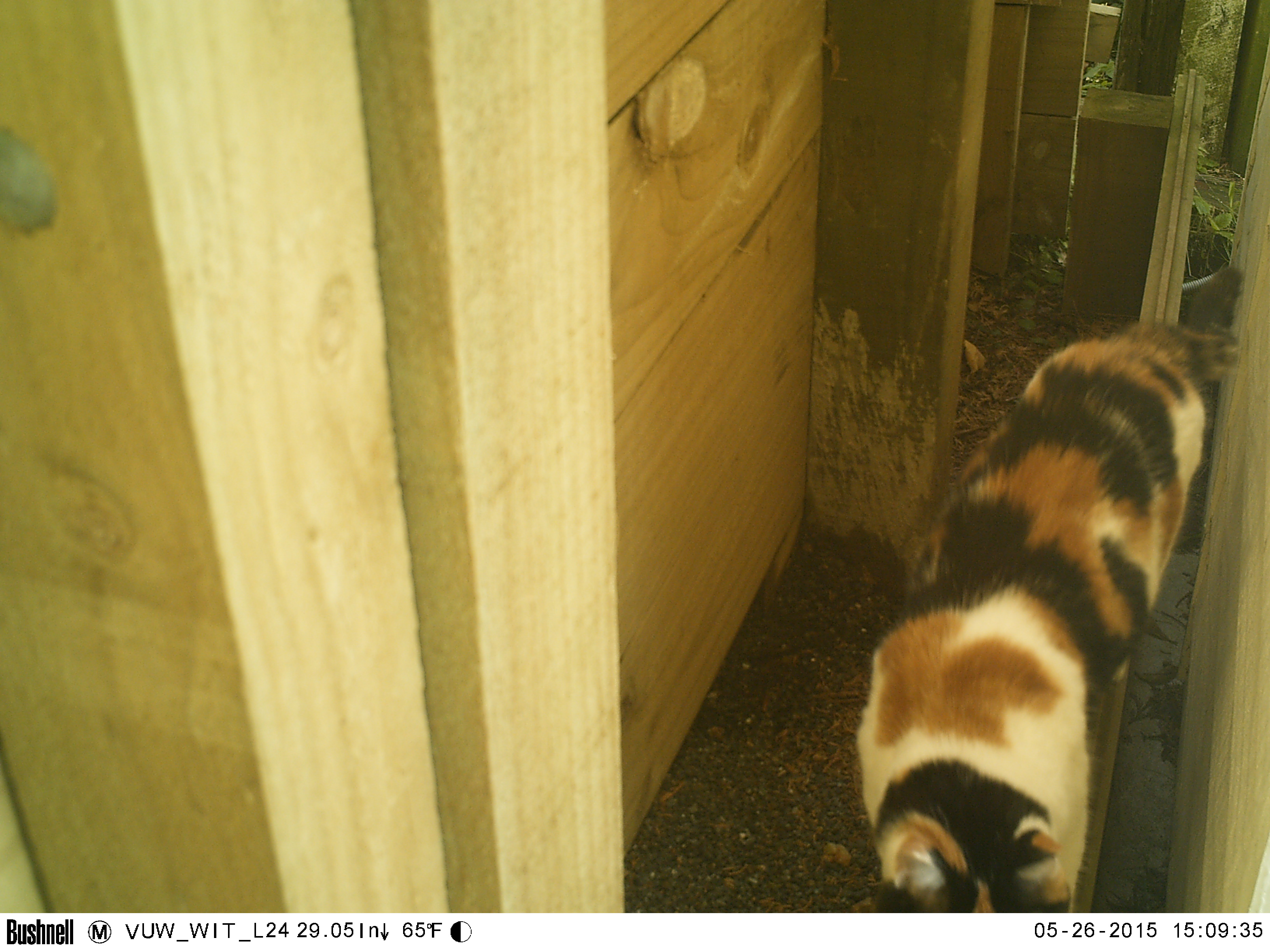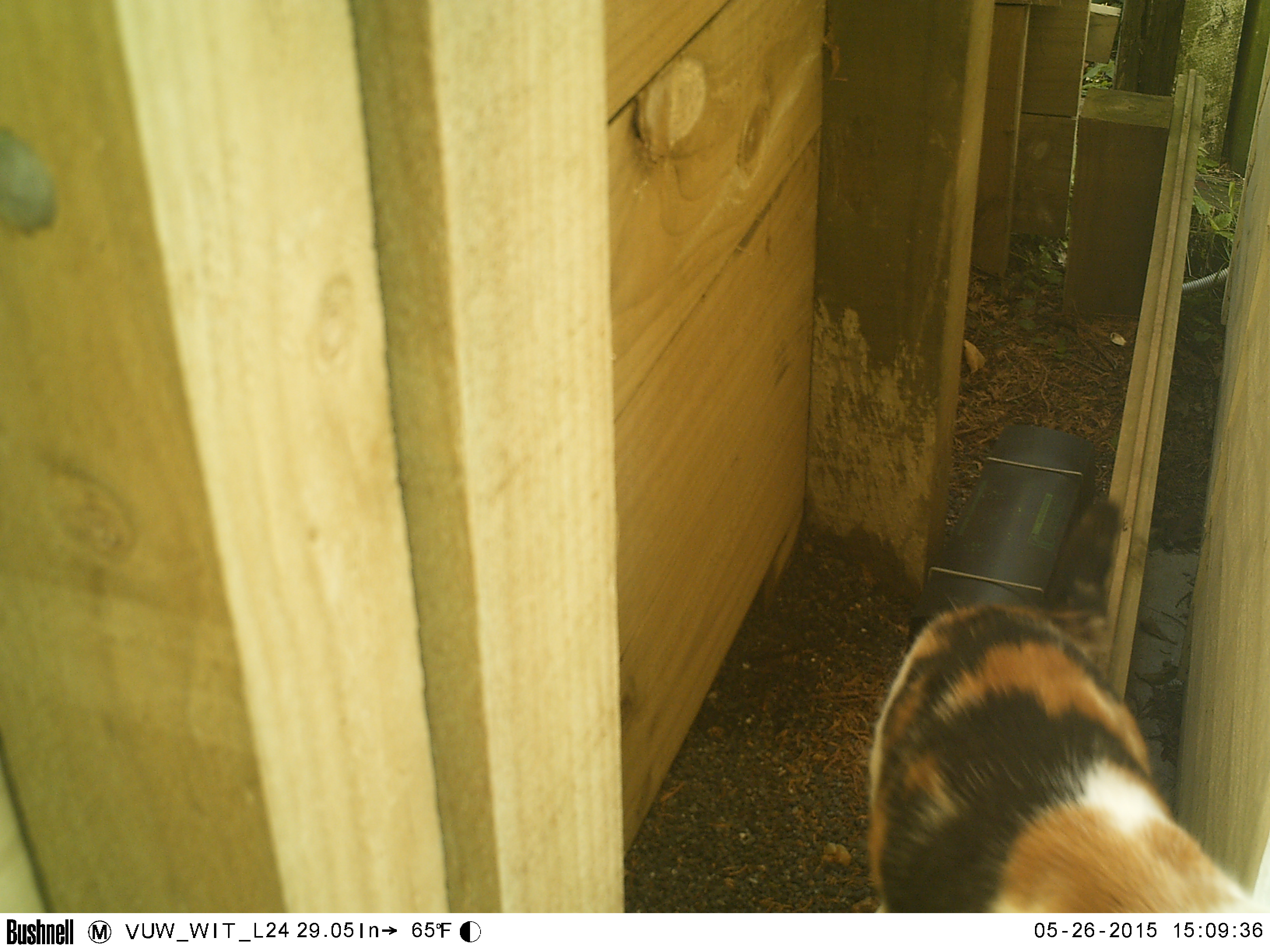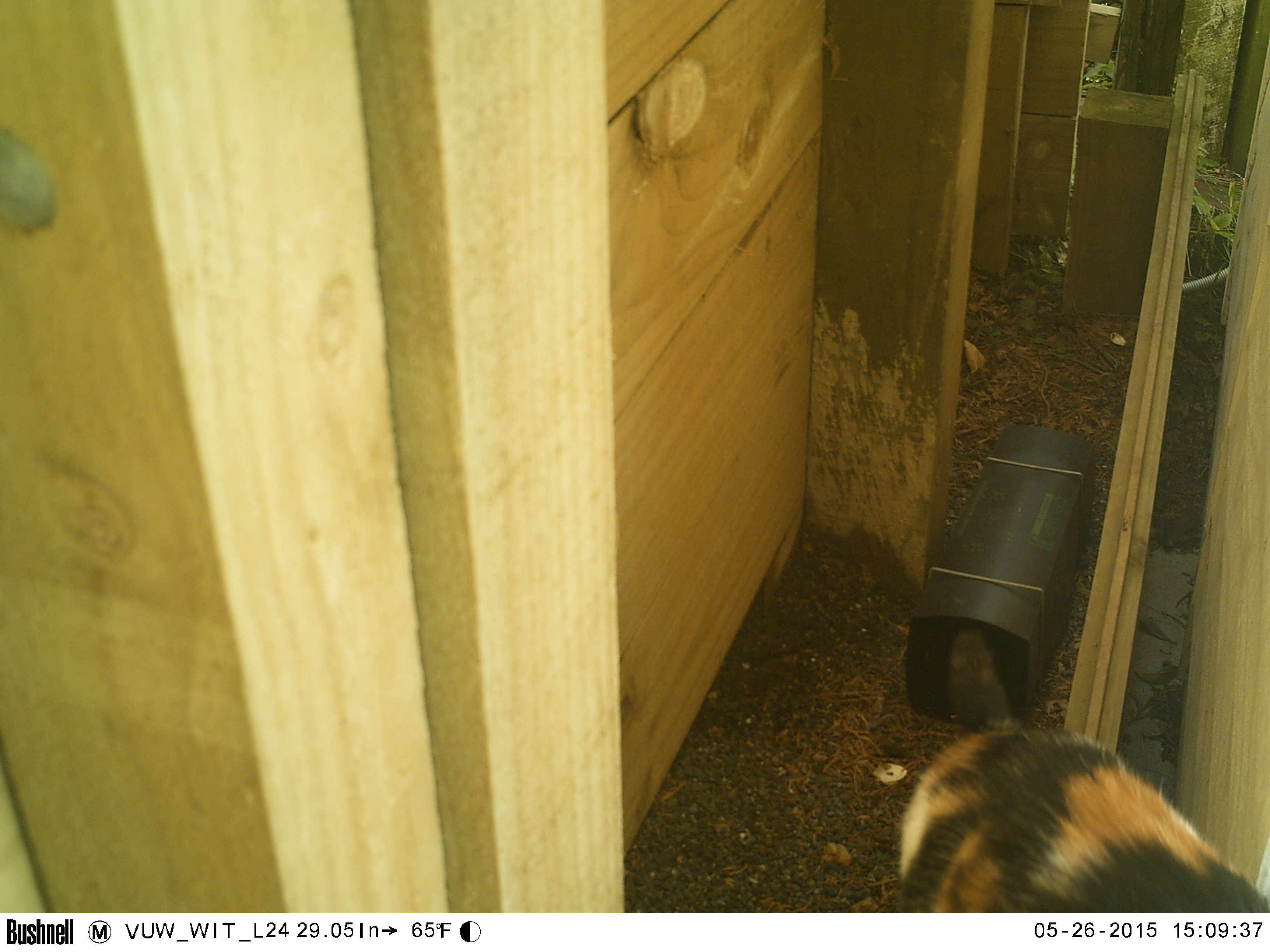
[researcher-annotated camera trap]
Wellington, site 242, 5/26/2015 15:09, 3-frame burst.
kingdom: Animalia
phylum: Chordata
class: Mammalia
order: Carnivora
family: Felidae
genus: Felis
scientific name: Felis catus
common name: cat